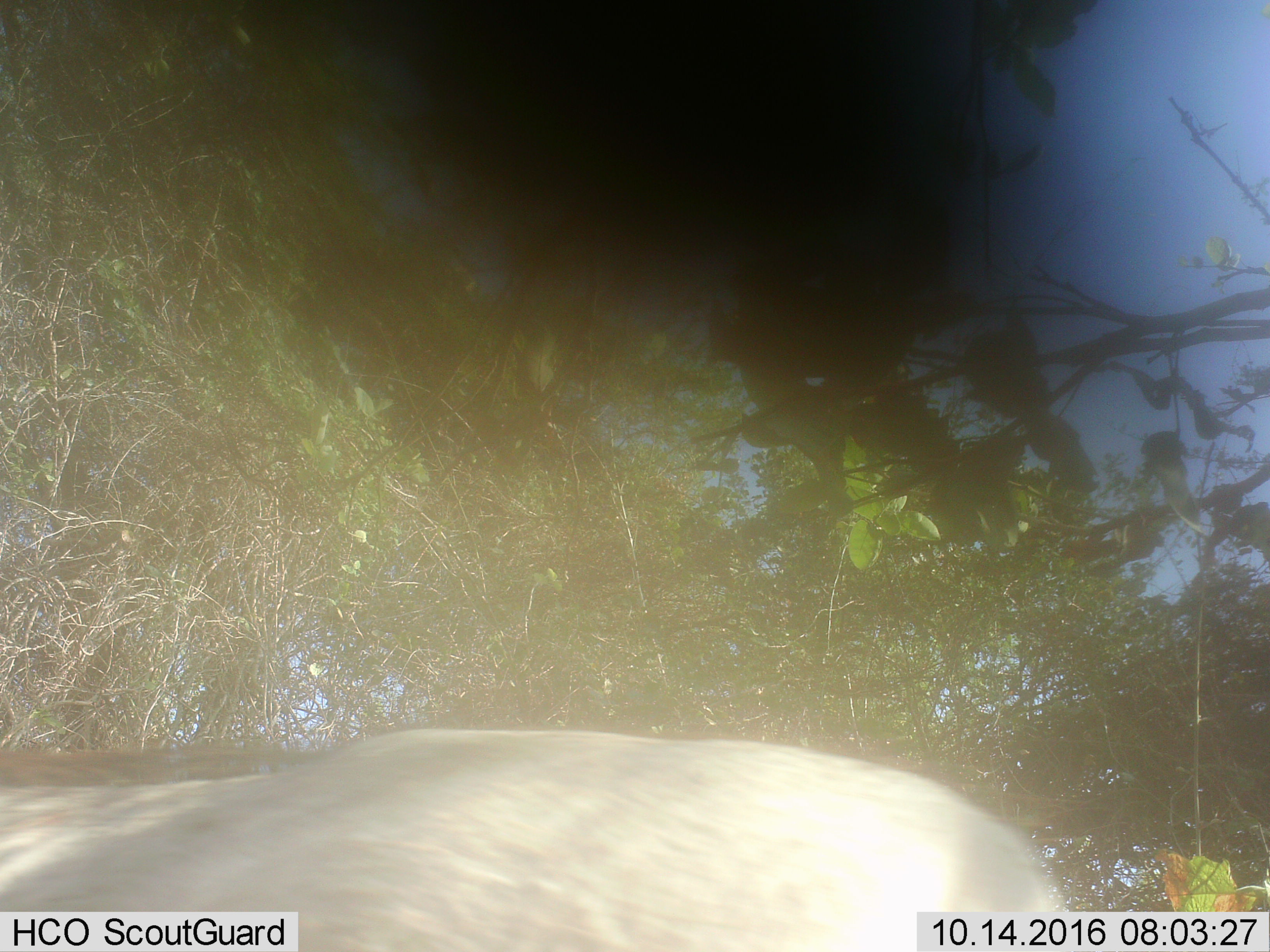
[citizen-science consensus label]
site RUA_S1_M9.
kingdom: Animalia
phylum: Chordata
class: Mammalia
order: Artiodactyla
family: Suidae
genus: Phacochoerus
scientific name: Phacochoerus africanus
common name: warthog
Warthog (Phacochoerus africanus), count 1. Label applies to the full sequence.